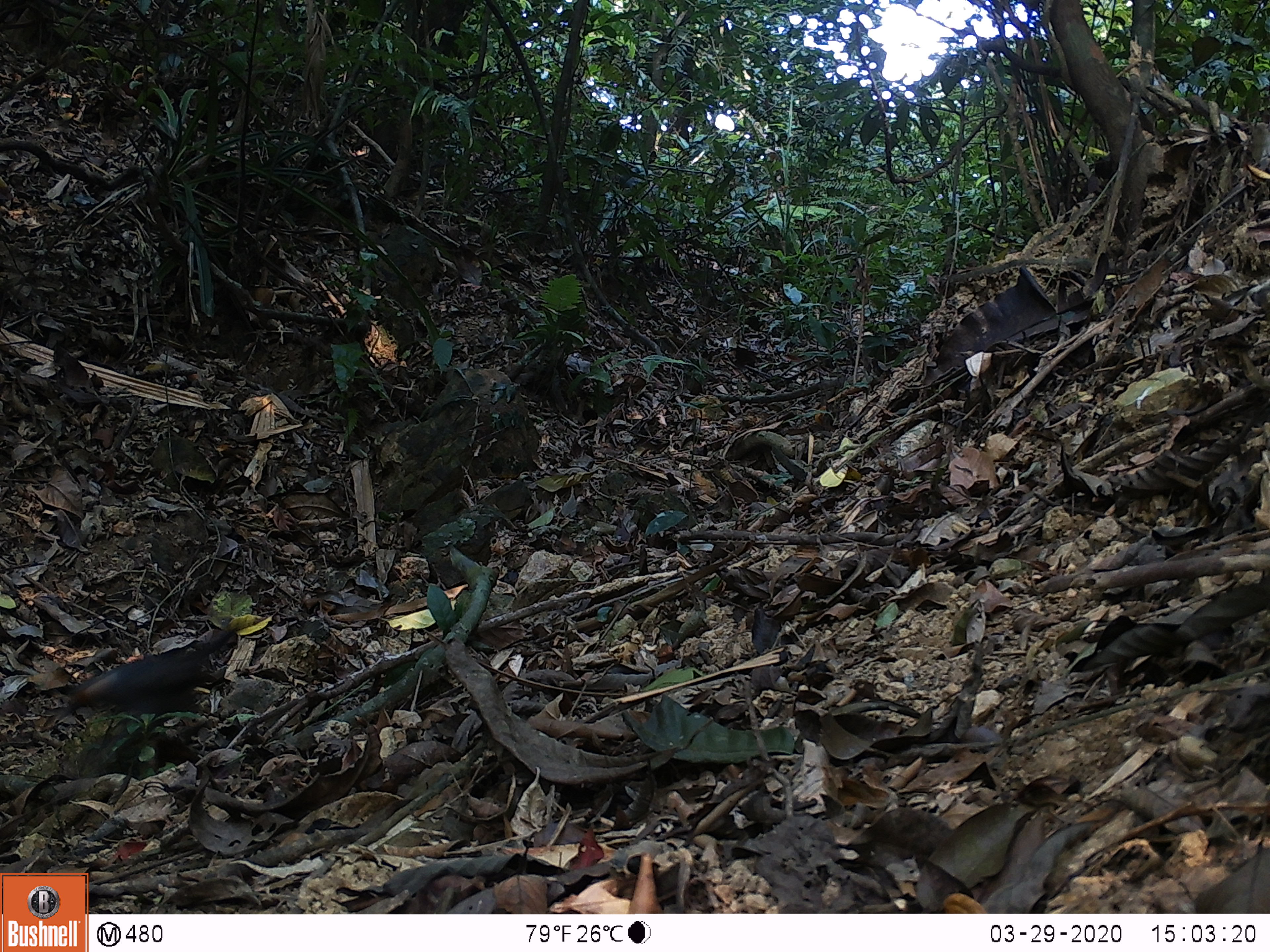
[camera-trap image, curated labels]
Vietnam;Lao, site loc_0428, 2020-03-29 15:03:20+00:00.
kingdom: Animalia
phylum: Chordata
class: Aves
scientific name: Aves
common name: bird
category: unidentified bird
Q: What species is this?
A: Unidentified bird (bird) (Aves).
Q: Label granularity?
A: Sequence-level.